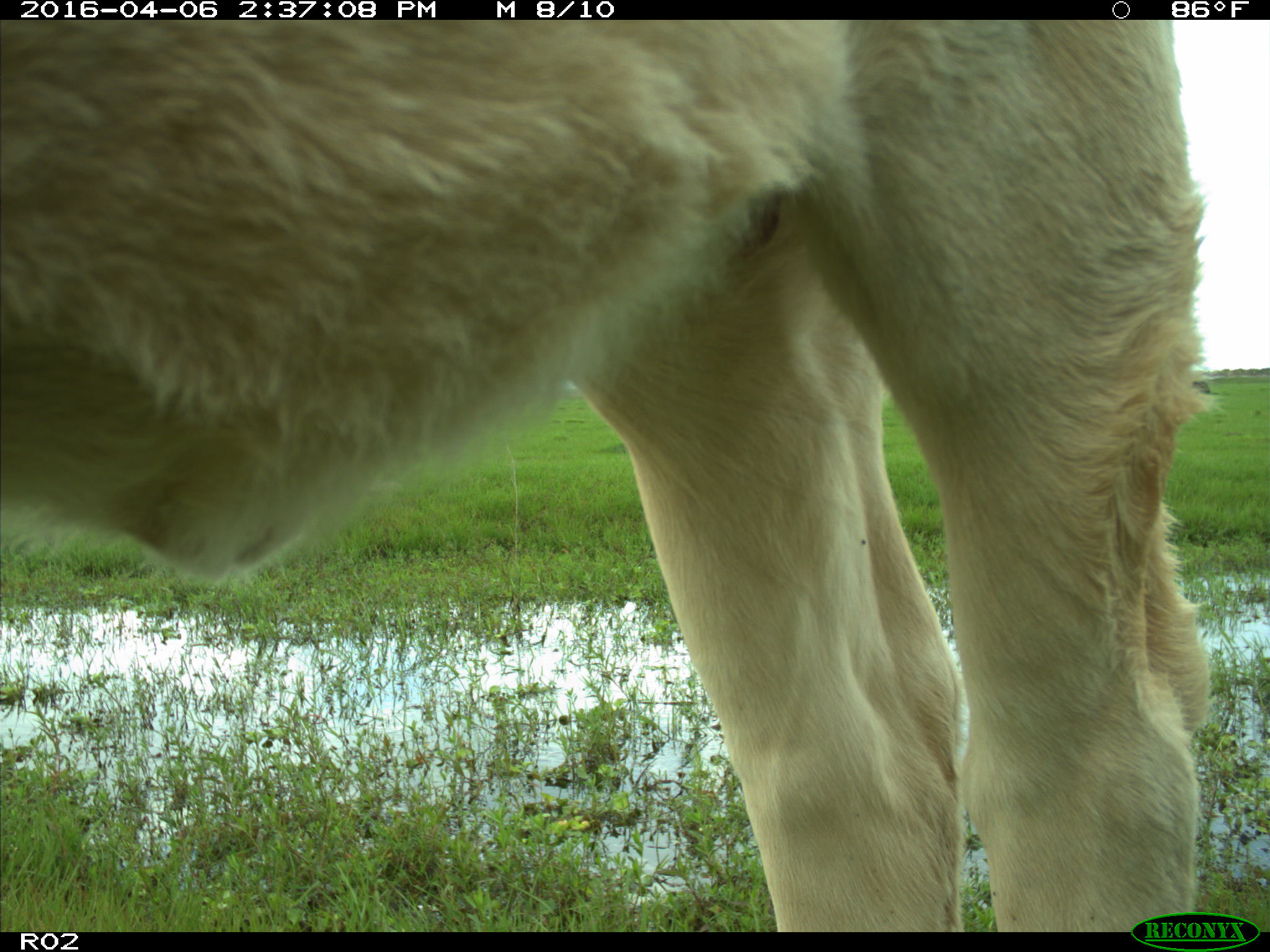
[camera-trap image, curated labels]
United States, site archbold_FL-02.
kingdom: Animalia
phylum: Chordata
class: Mammalia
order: Artiodactyla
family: Bovidae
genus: Bos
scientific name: Bos taurus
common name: domestic cow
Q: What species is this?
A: Bos taurus (domestic cow).